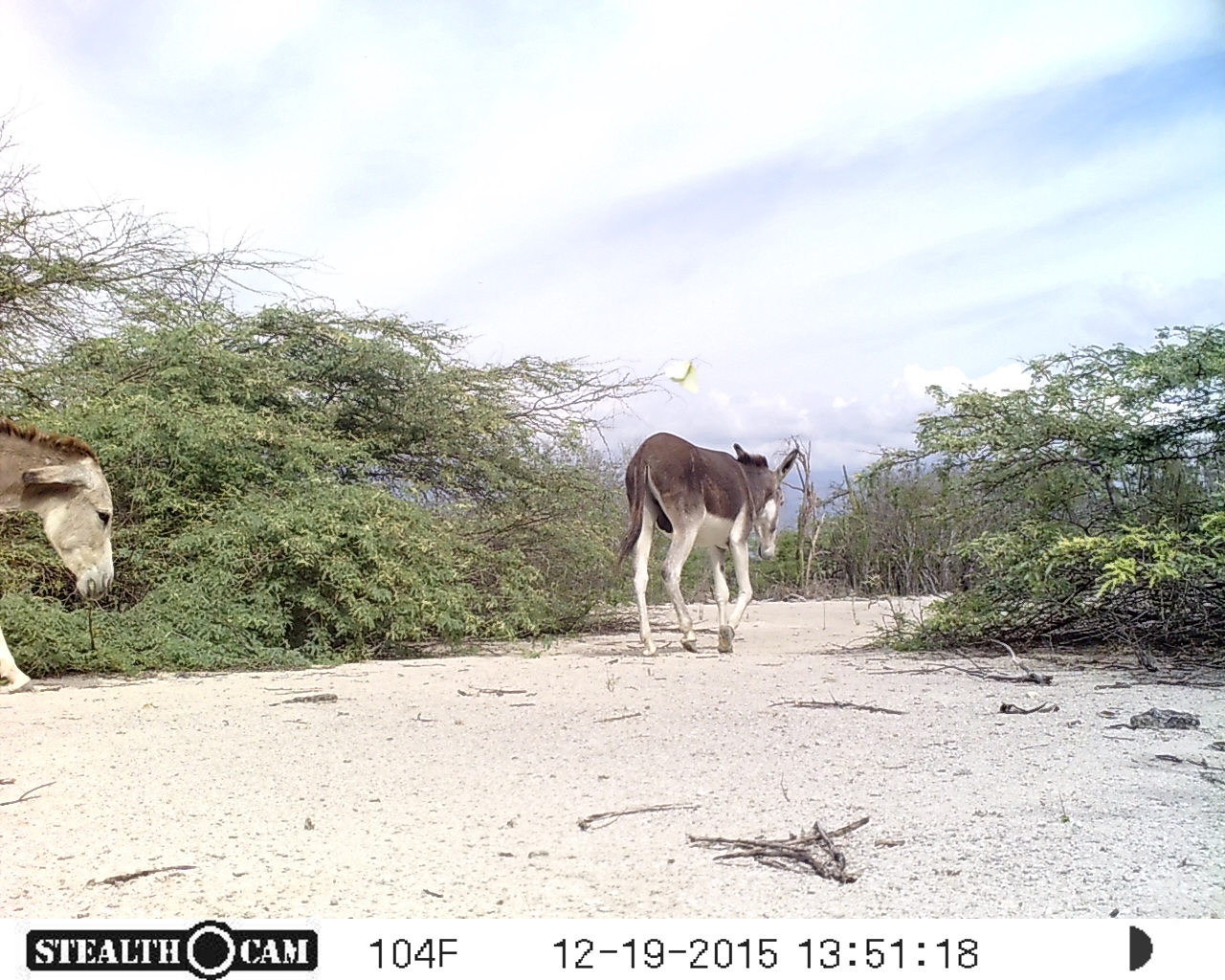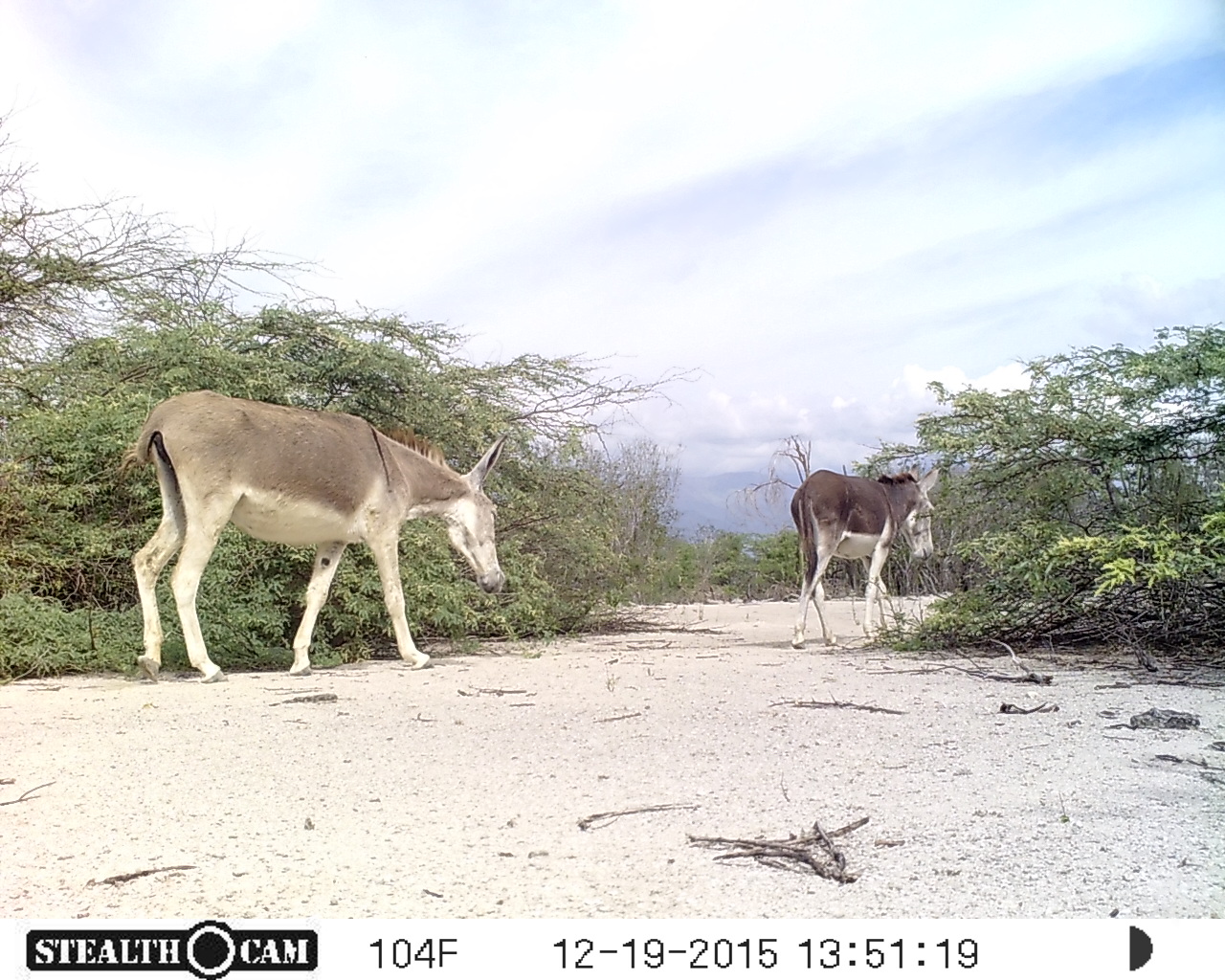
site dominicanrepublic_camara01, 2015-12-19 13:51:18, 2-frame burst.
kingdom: Animalia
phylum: Chordata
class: Mammalia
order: Perissodactyla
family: Equidae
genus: Equus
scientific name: Equus asinus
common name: donkey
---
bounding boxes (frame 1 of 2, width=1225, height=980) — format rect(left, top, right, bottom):
donkey: rect(612, 432, 806, 657); rect(0, 417, 116, 693)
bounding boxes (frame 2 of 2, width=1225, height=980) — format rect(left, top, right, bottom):
donkey: rect(116, 383, 515, 685); rect(788, 461, 928, 648)